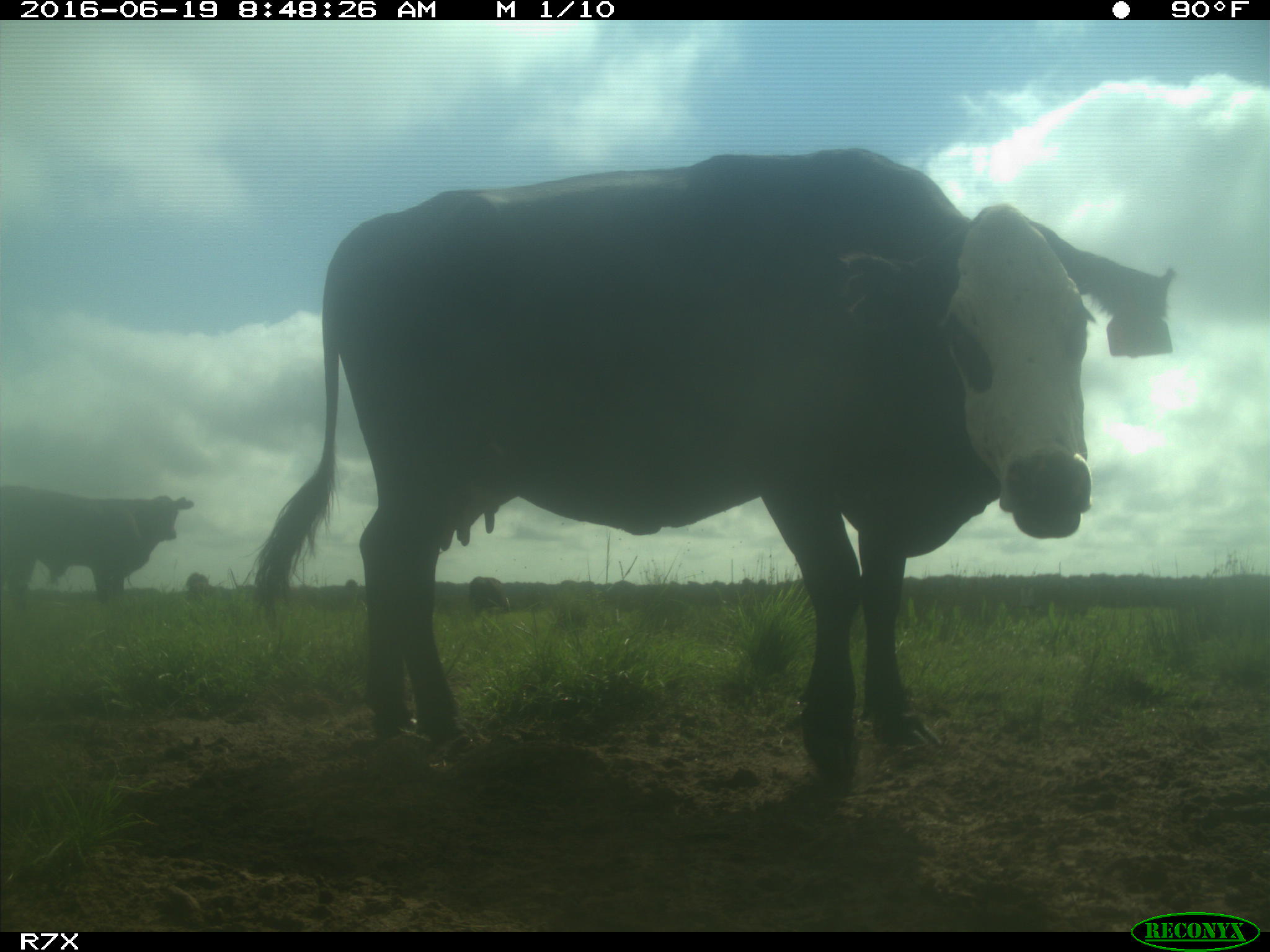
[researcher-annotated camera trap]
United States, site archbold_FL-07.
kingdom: Animalia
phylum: Chordata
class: Mammalia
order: Artiodactyla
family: Bovidae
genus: Bos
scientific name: Bos taurus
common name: domestic cow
Bos taurus (domestic cow).